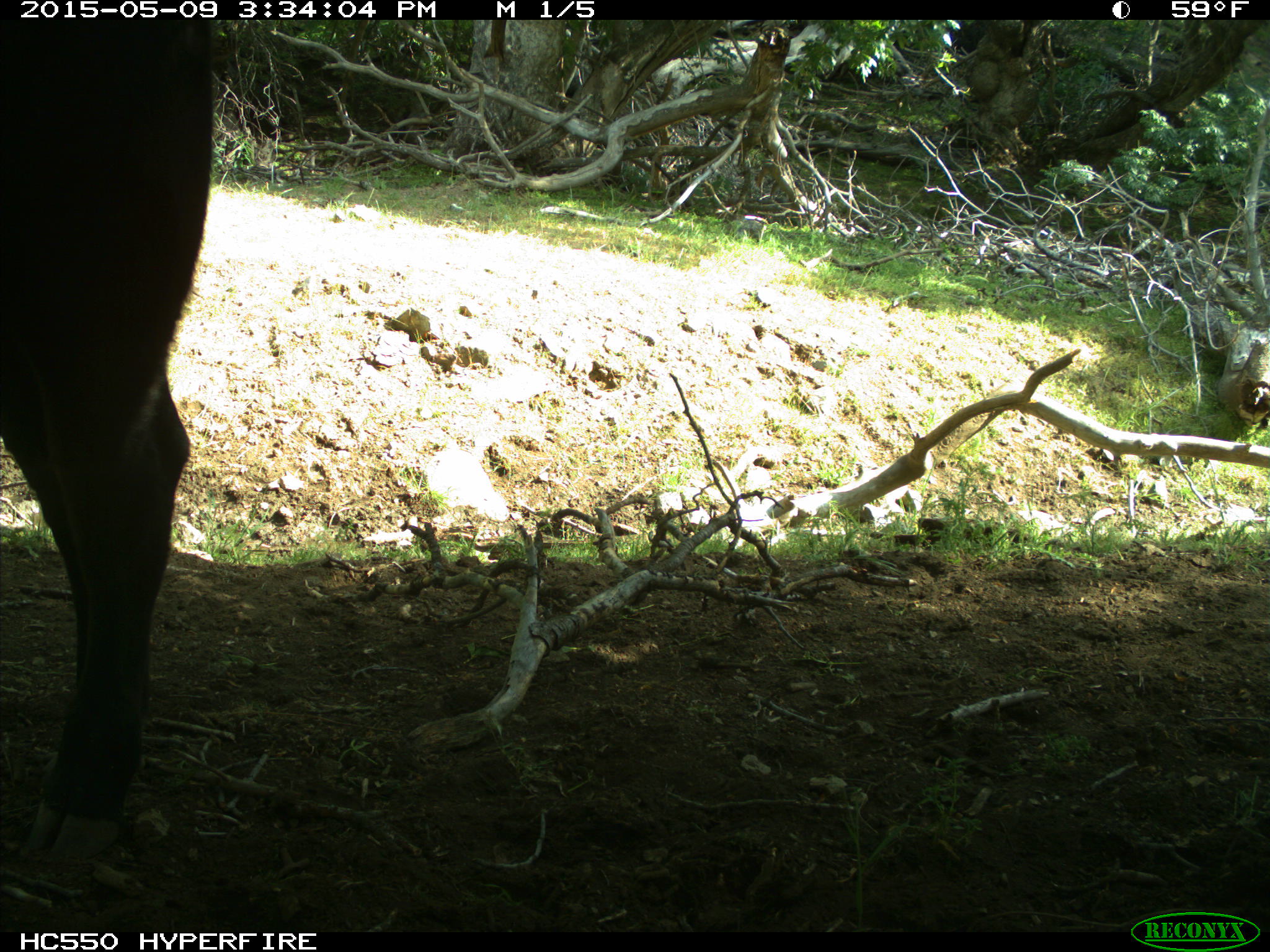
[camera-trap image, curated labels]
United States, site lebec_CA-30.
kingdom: Animalia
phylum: Chordata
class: Mammalia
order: Artiodactyla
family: Bovidae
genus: Bos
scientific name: Bos taurus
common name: domestic cow